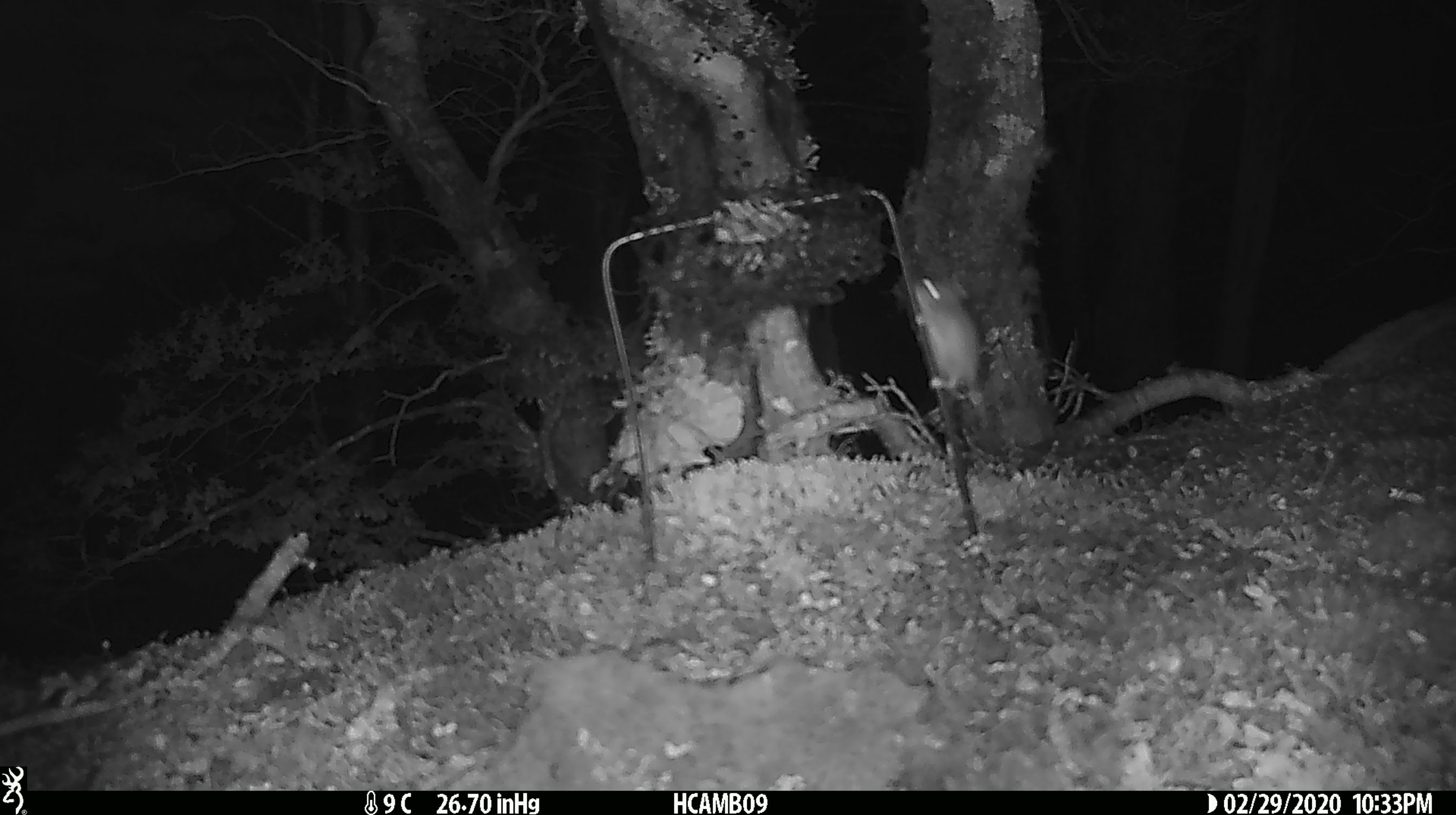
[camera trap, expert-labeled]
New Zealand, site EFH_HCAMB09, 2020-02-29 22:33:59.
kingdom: Animalia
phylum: Chordata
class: Mammalia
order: Rodentia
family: Muridae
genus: Mus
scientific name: Mus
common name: mouse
Mouse (Mus).